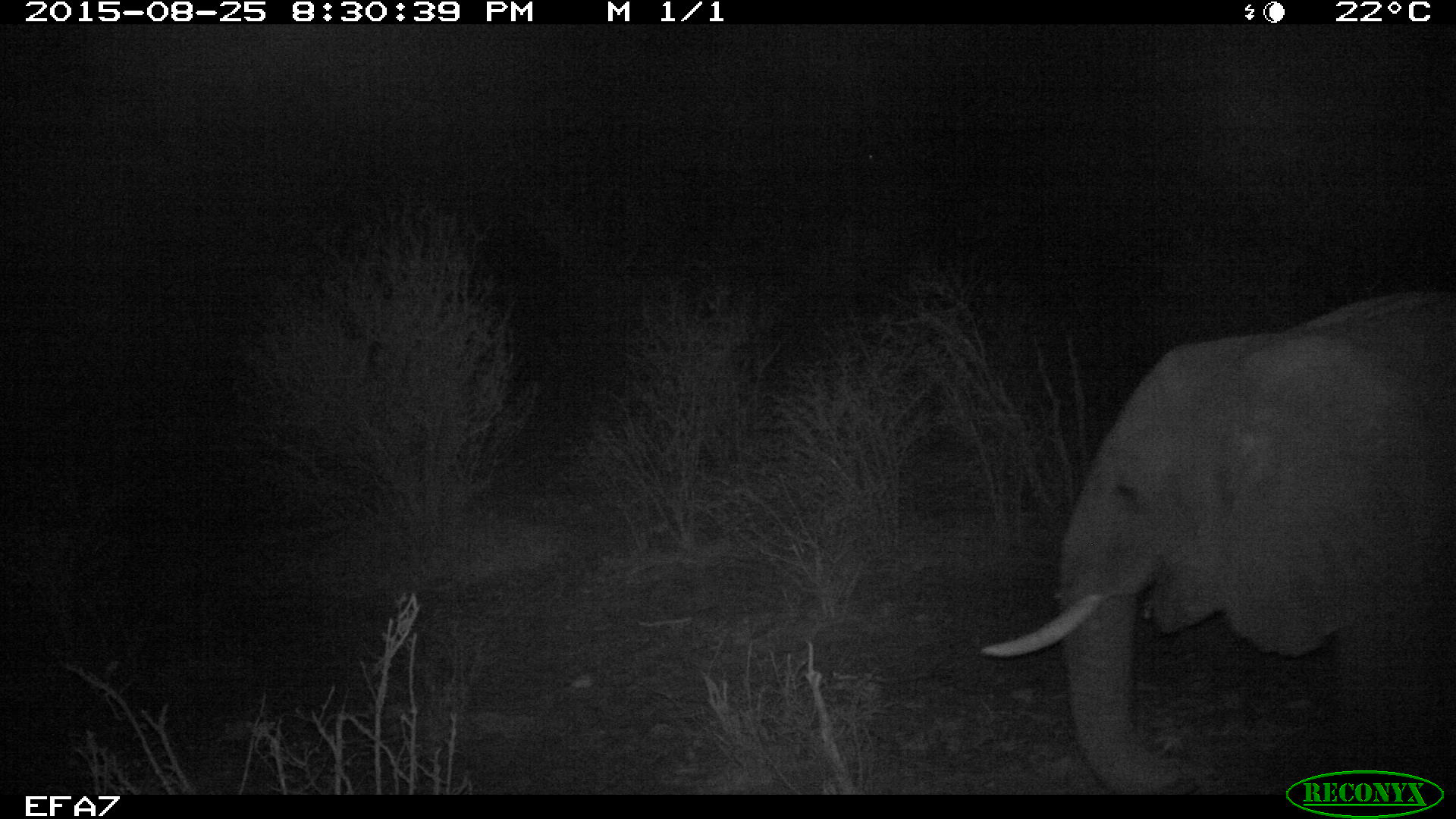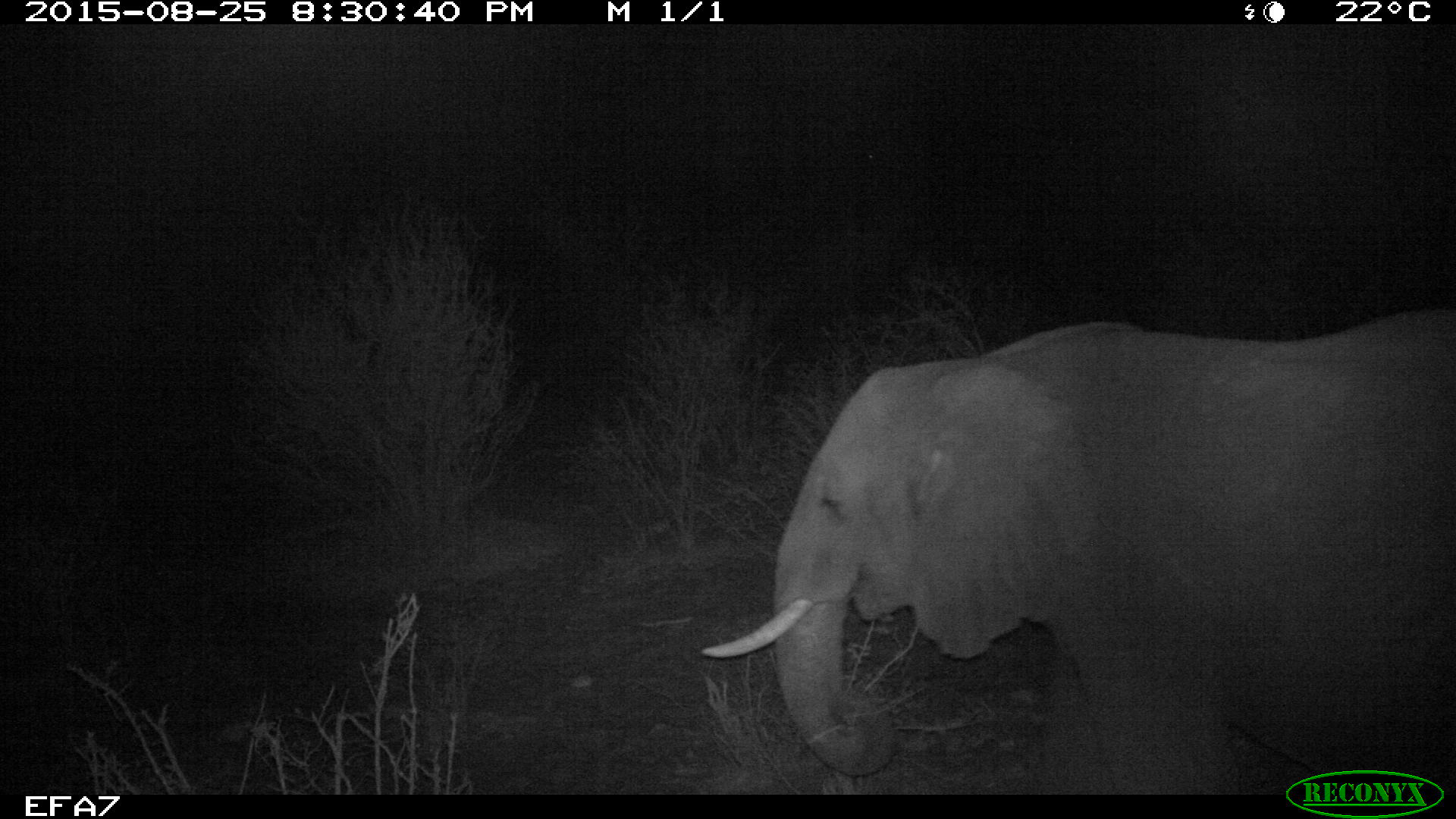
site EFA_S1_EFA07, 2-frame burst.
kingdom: Animalia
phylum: Chordata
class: Mammalia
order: Proboscidea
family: Elephantidae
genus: Loxodonta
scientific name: Loxodonta africana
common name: african bush elephant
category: elephant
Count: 1.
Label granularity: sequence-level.